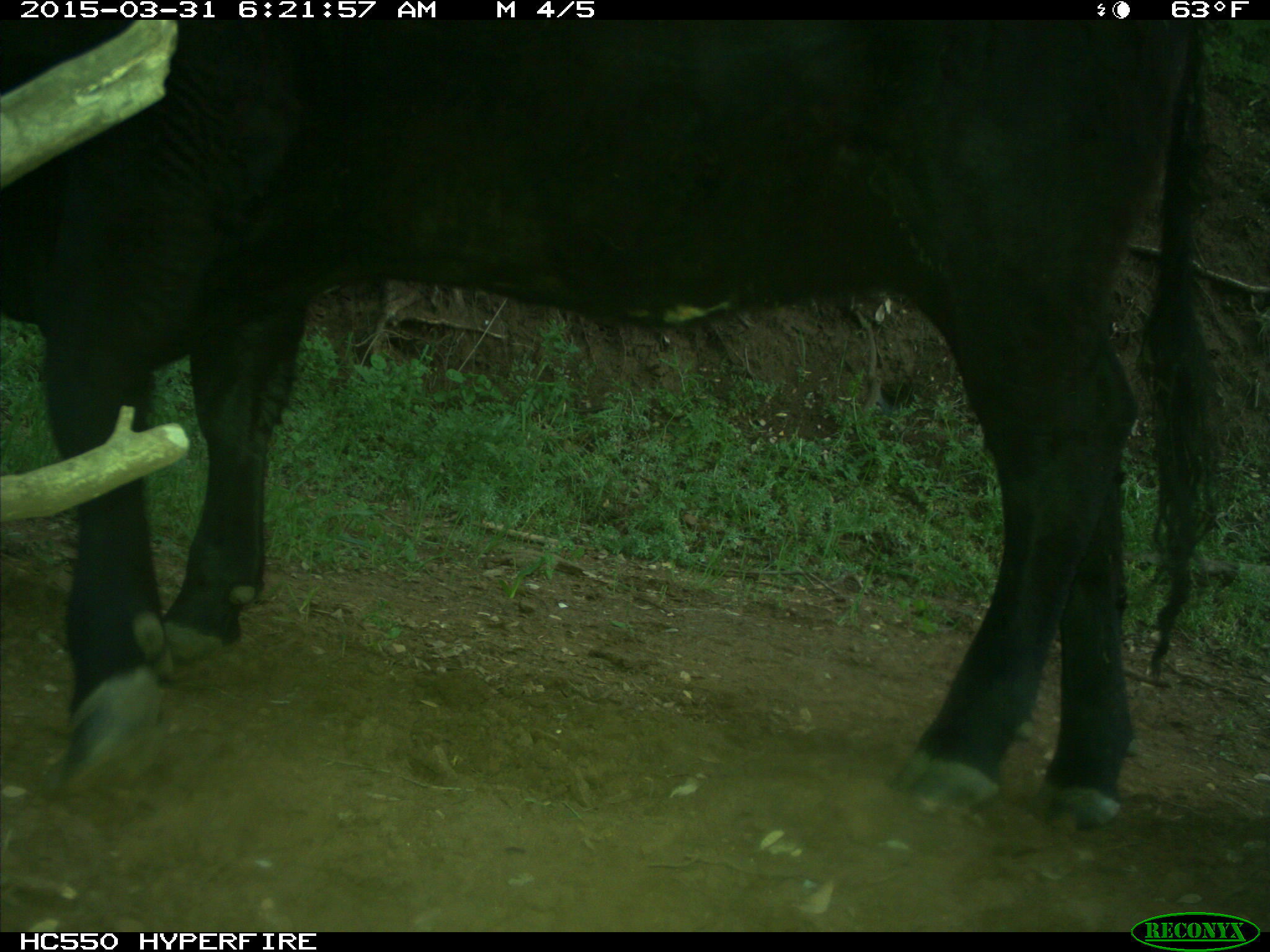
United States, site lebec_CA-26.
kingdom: Animalia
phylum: Chordata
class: Mammalia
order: Artiodactyla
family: Bovidae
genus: Bos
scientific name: Bos taurus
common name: domestic cow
Bos taurus (domestic cow).